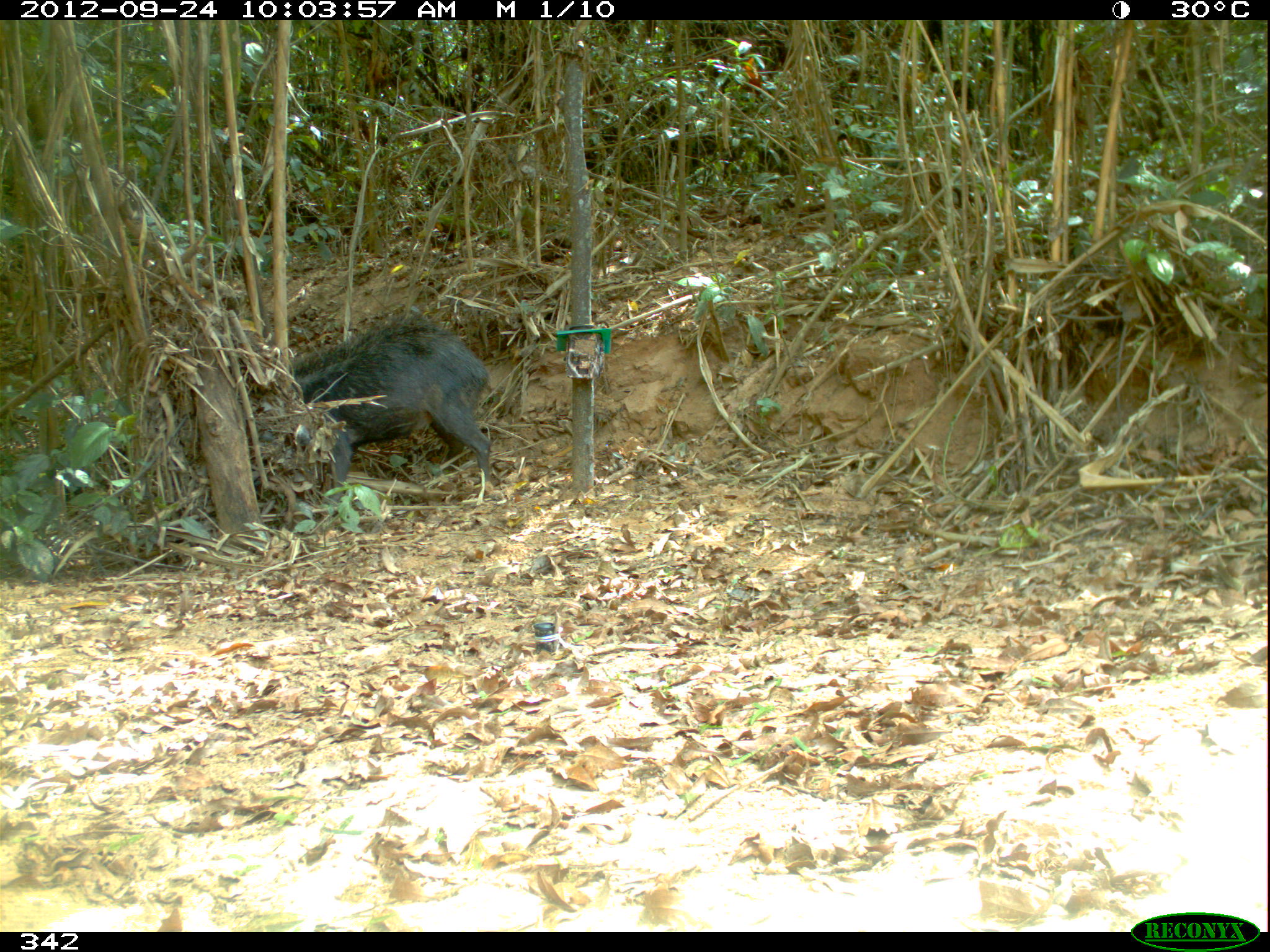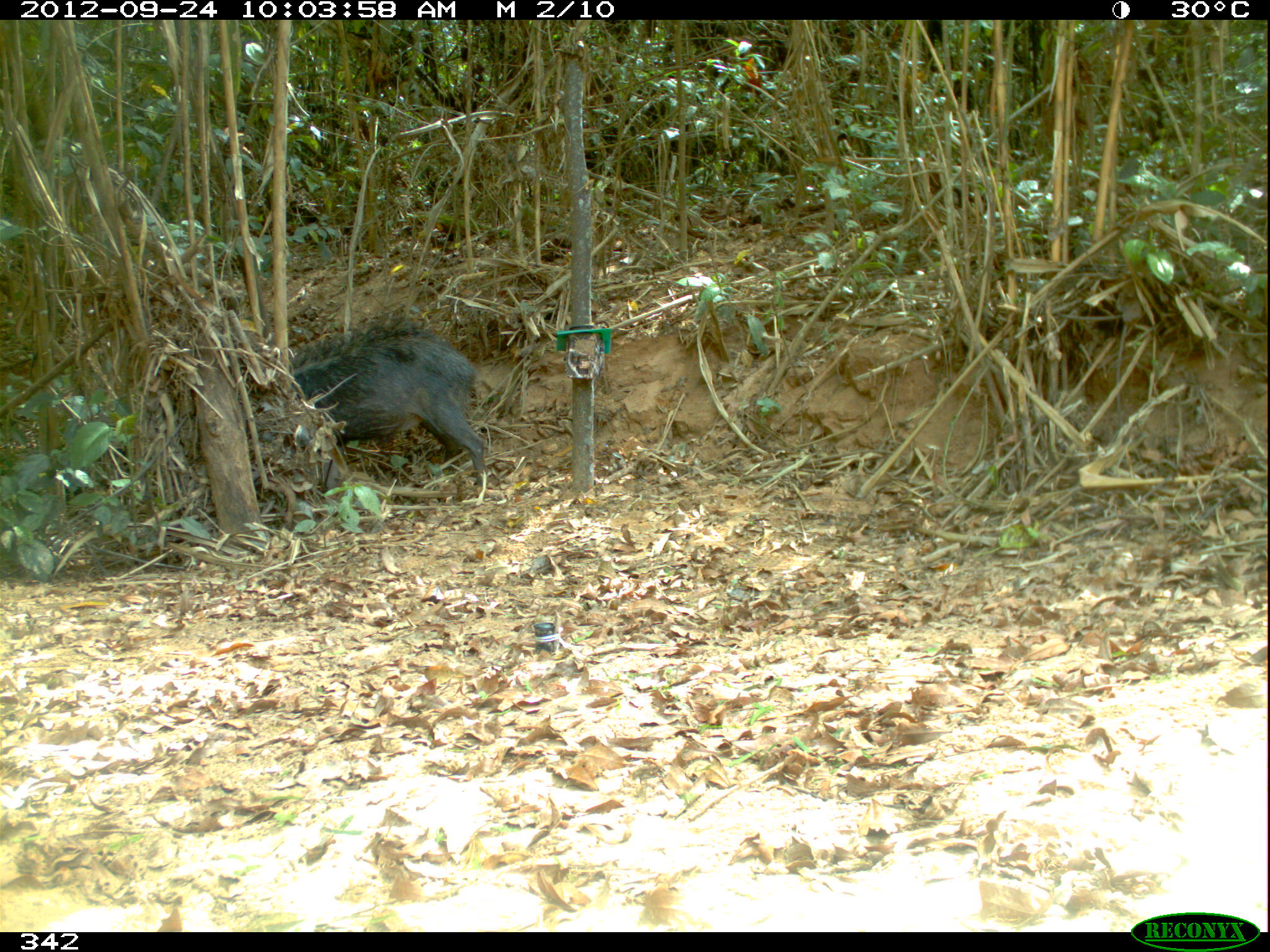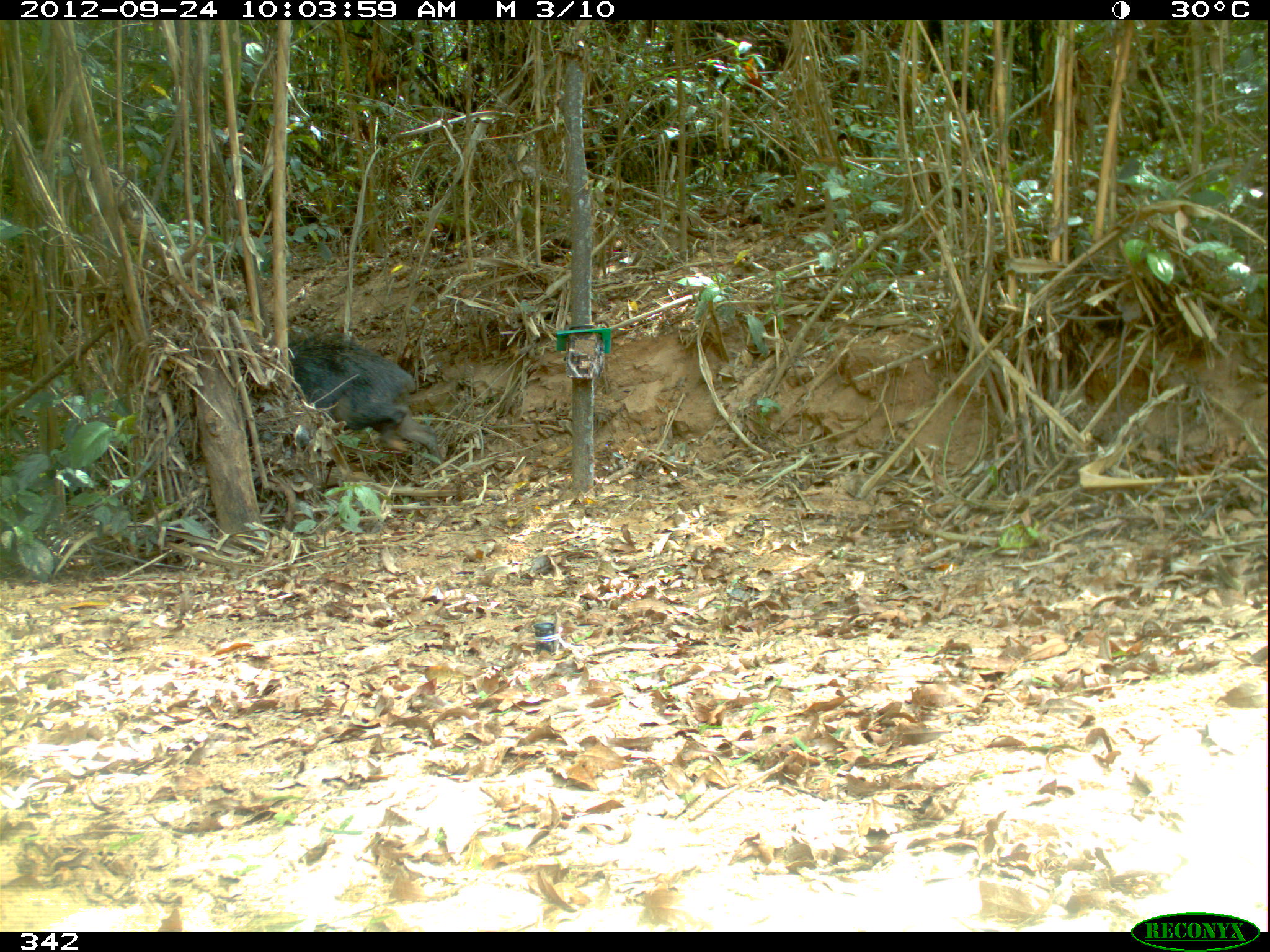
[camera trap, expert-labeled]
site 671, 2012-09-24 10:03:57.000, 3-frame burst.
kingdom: Animalia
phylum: Chordata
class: Mammalia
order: Artiodactyla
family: Tayassuidae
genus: Tayassu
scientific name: Tayassu pecari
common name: white-lipped peccary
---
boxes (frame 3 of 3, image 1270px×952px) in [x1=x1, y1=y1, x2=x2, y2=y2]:
tayassu pecari: [x1=286, y1=330, x2=446, y2=479]